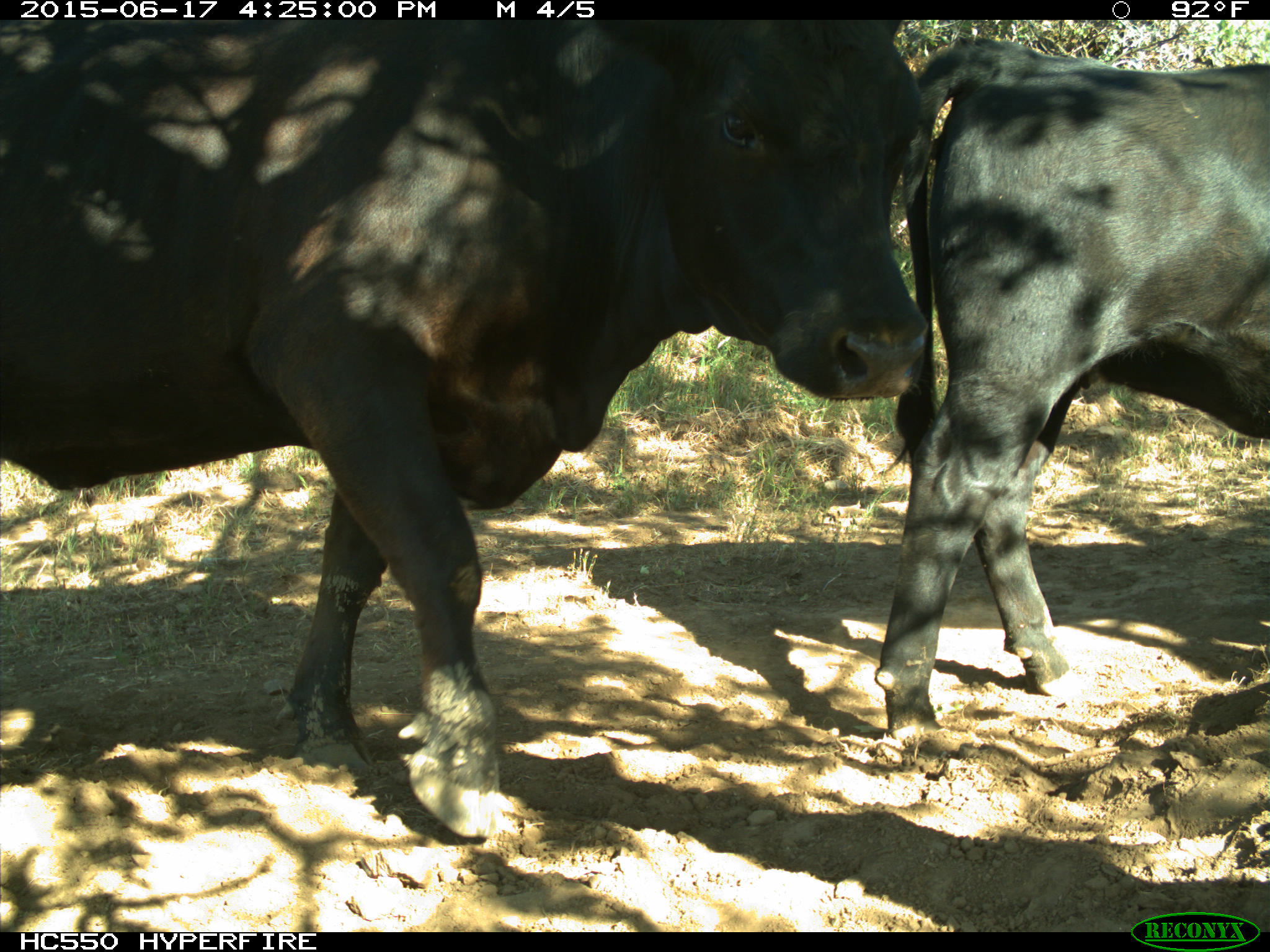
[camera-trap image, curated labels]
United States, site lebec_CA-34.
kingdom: Animalia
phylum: Chordata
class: Mammalia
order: Artiodactyla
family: Bovidae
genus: Bos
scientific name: Bos taurus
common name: domestic cow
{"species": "Bos taurus (domestic cow)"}